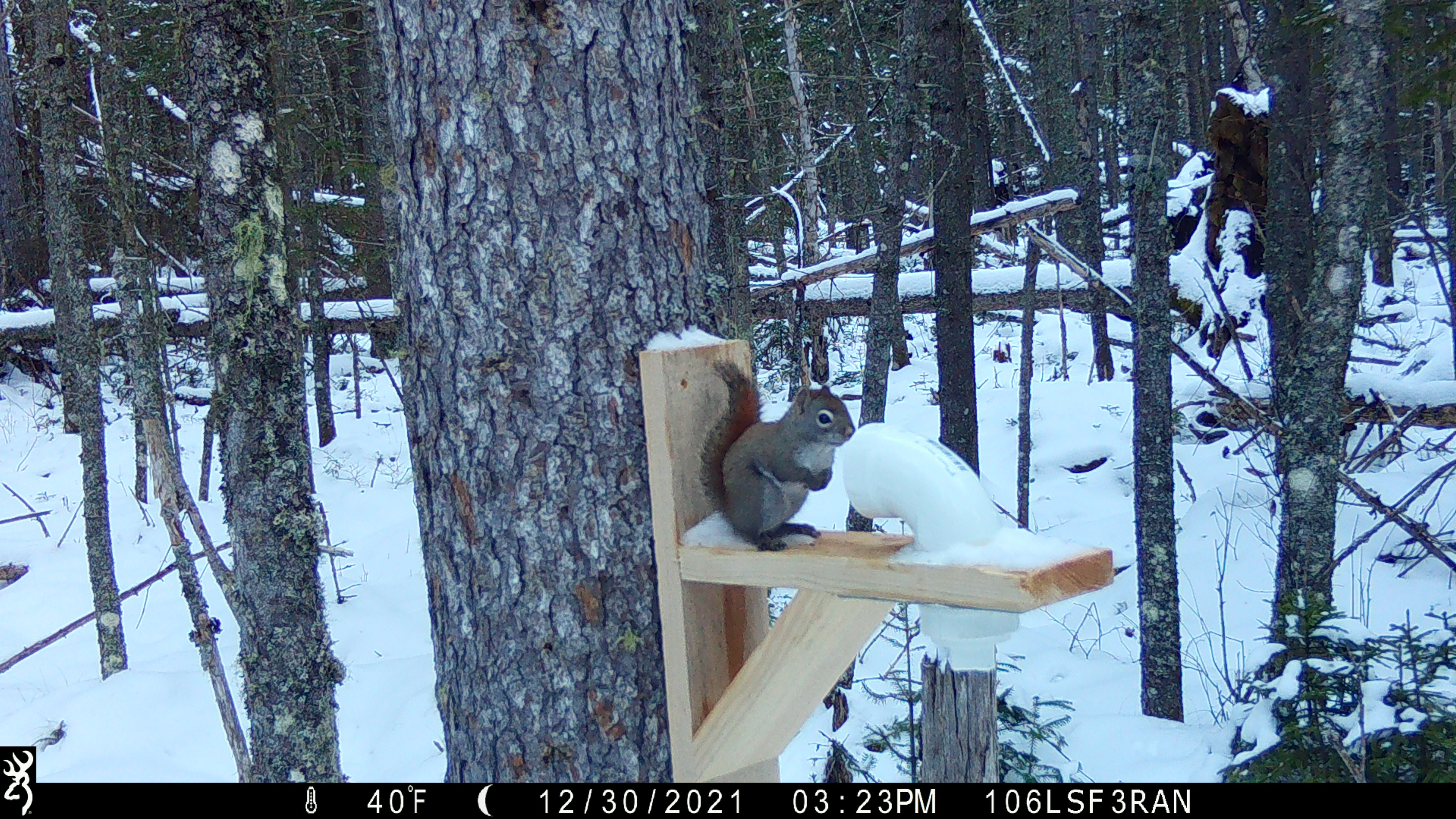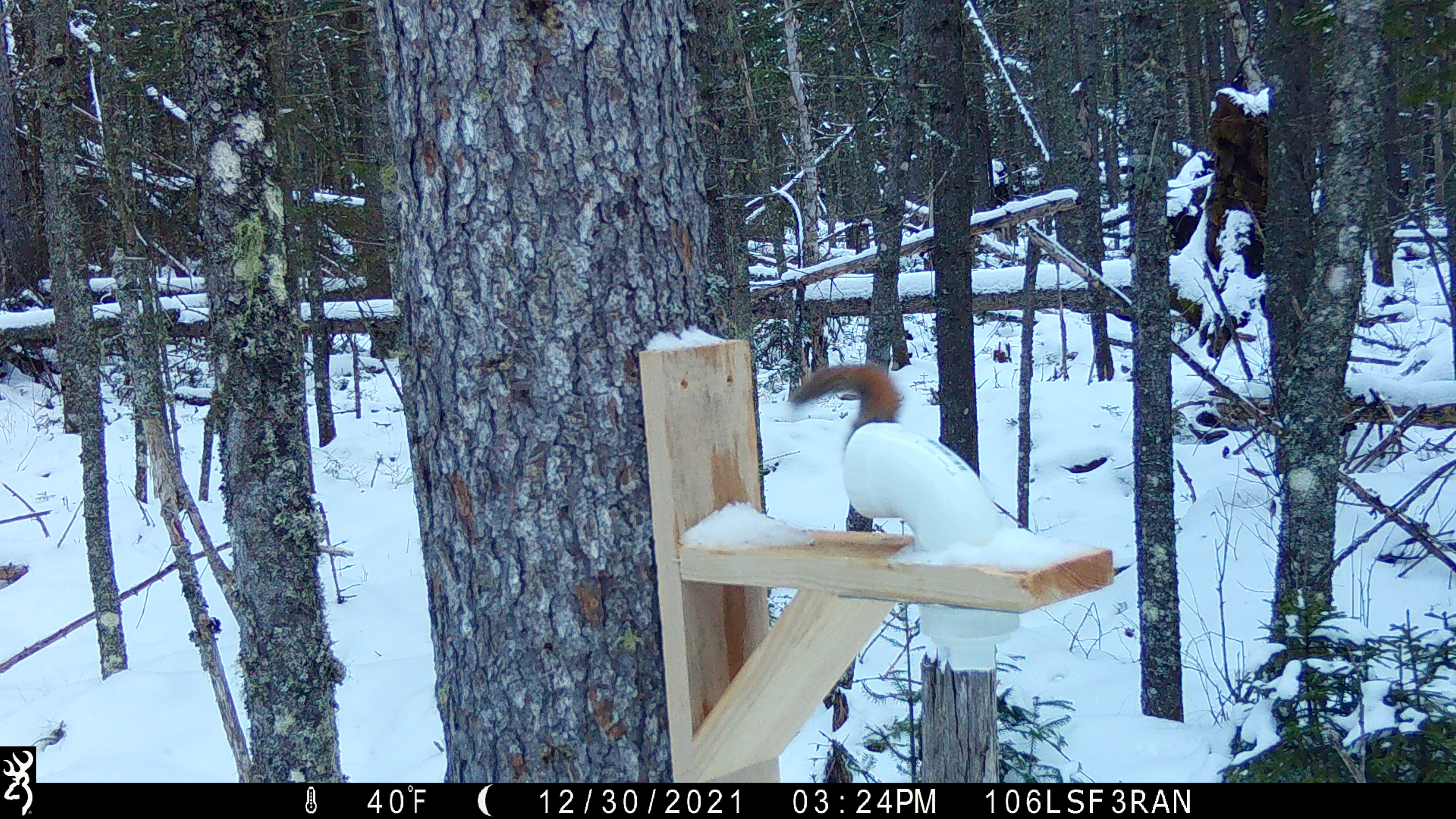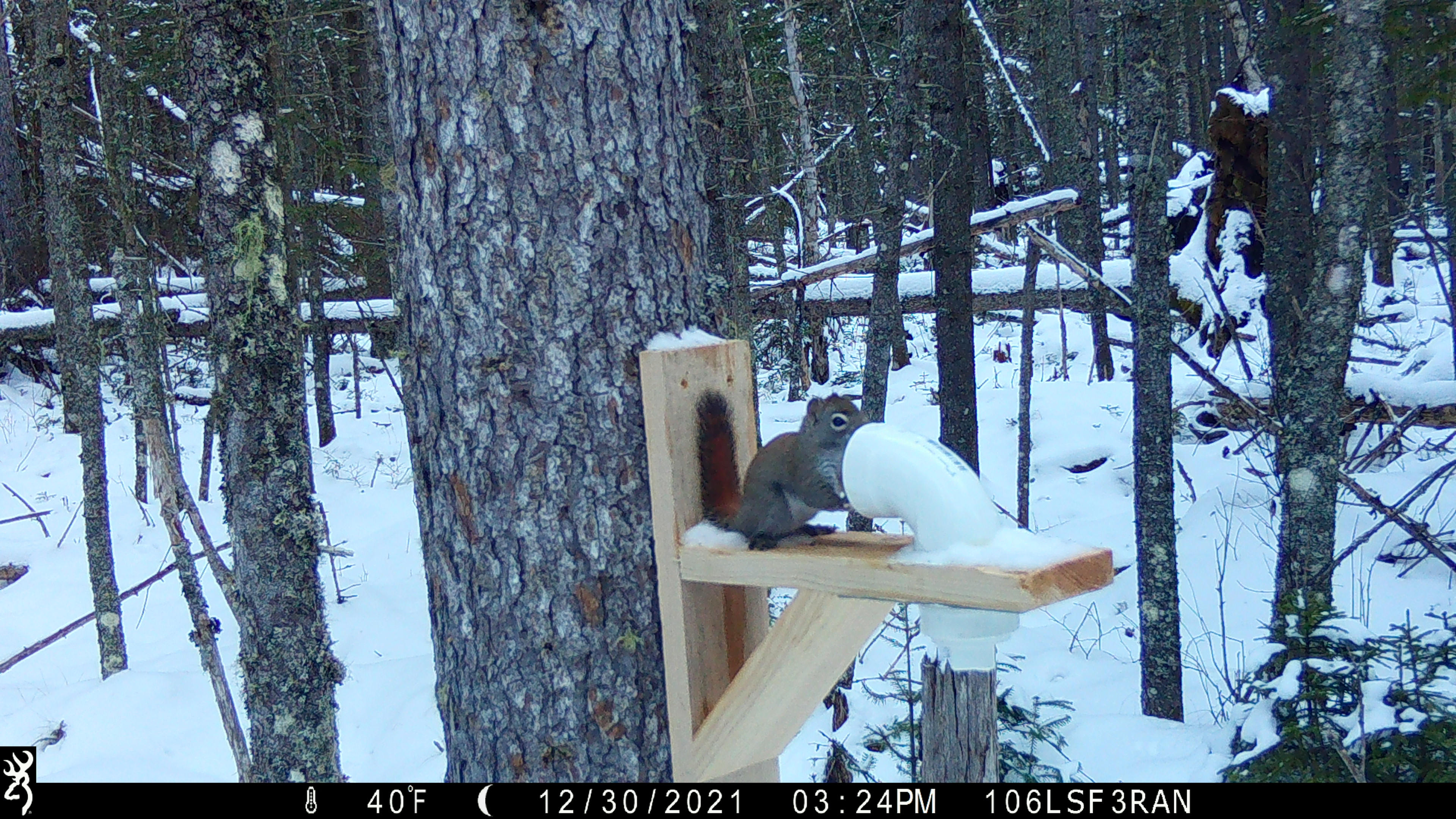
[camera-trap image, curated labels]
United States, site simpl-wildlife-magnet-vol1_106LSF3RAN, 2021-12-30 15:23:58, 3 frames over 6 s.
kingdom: Animalia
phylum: Chordata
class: Mammalia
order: Rodentia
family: Sciuridae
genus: Tamiasciurus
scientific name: Tamiasciurus hudsonicus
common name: red squirrel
Red squirrel (Tamiasciurus hudsonicus).